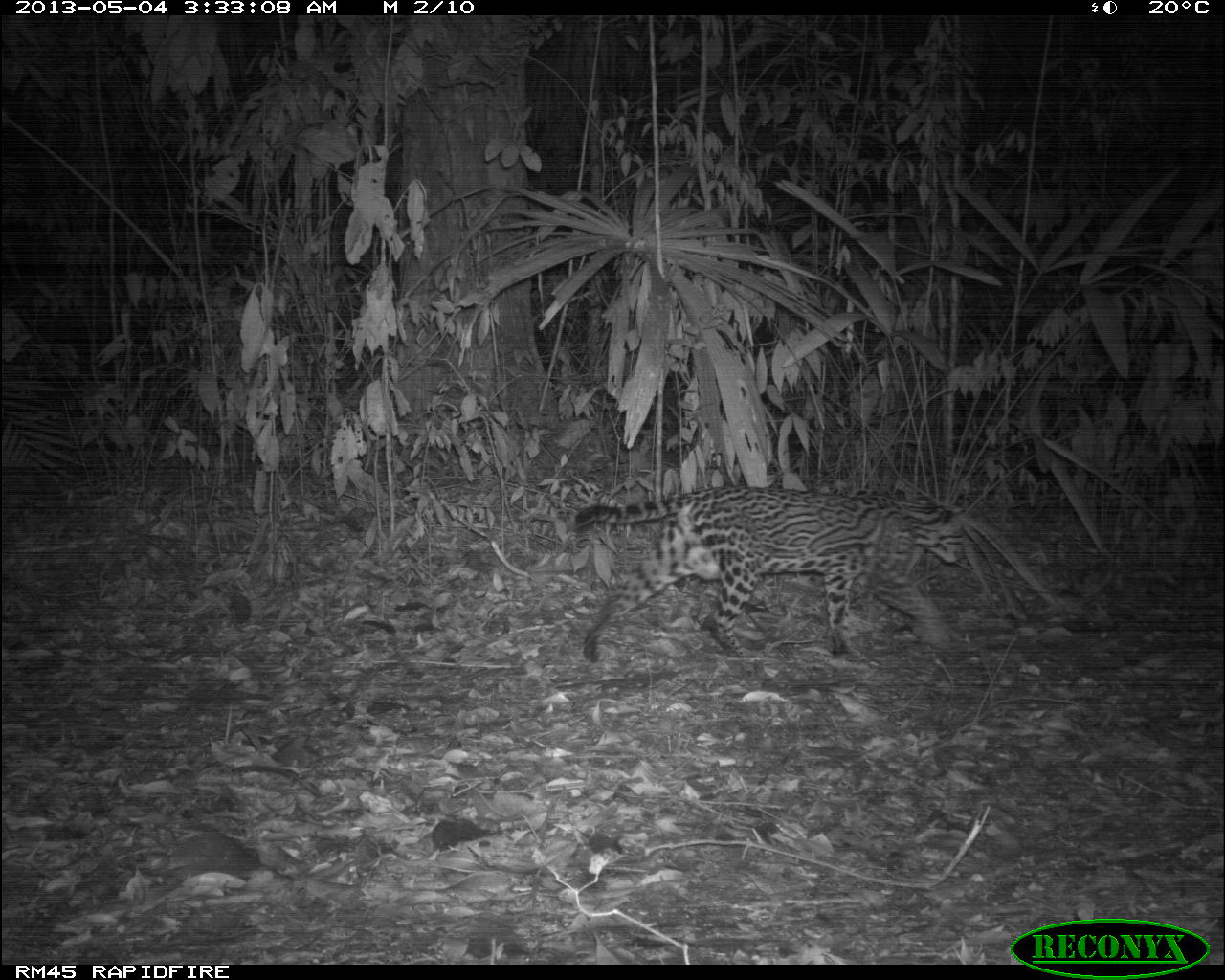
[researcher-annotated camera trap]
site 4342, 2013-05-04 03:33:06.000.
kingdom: Animalia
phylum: Chordata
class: Mammalia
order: Carnivora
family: Felidae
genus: Leopardus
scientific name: Leopardus pardalis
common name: ocelot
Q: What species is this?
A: Leopardus pardalis (ocelot).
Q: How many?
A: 1.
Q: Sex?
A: Female.